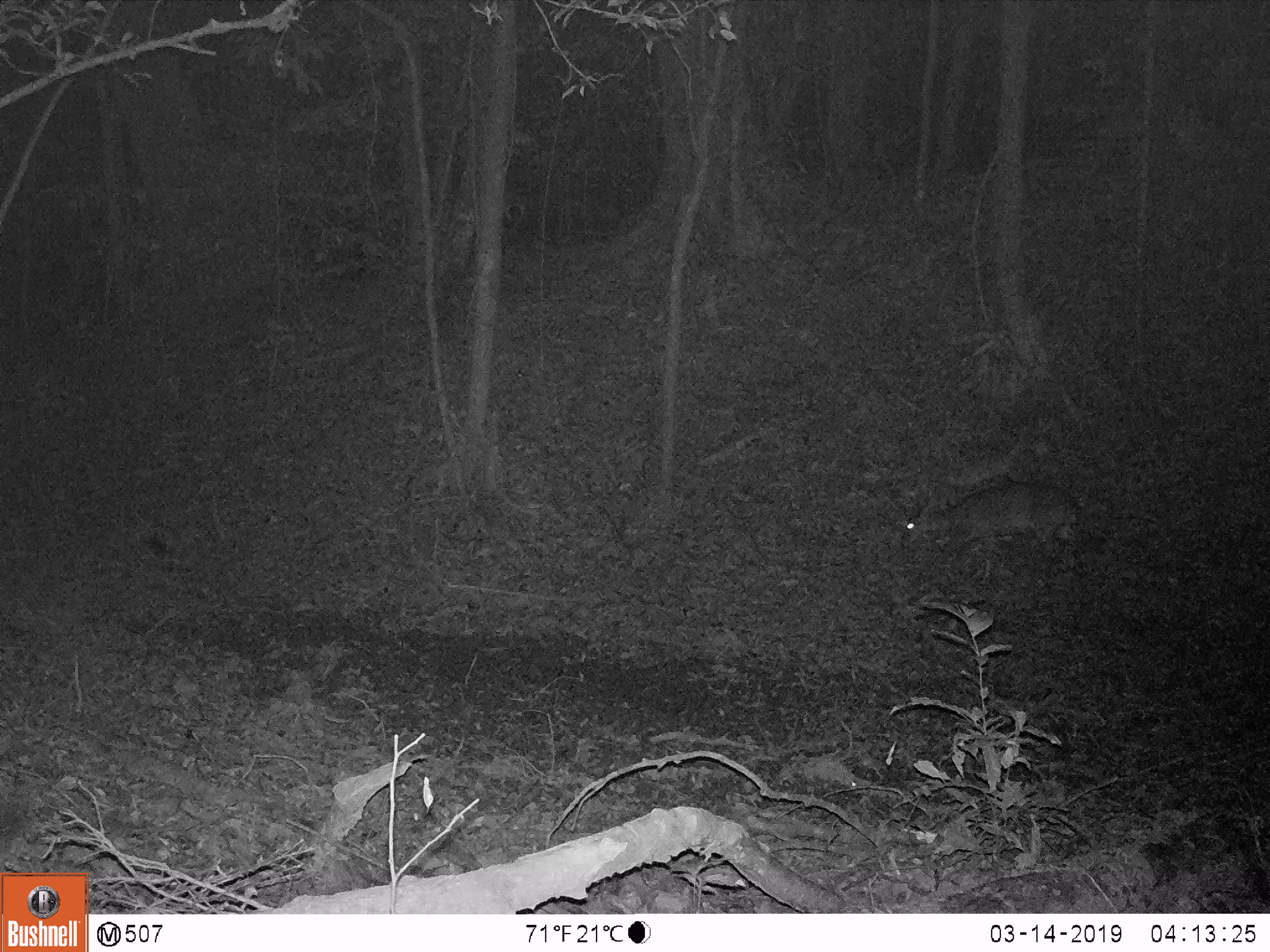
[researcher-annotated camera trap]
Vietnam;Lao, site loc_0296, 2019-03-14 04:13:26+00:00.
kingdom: Animalia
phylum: Chordata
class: Mammalia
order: Artiodactyla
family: Cervidae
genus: Muntiacus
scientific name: Muntiacus vuquangensis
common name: large-antlered muntjac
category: large antlered muntjac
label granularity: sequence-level